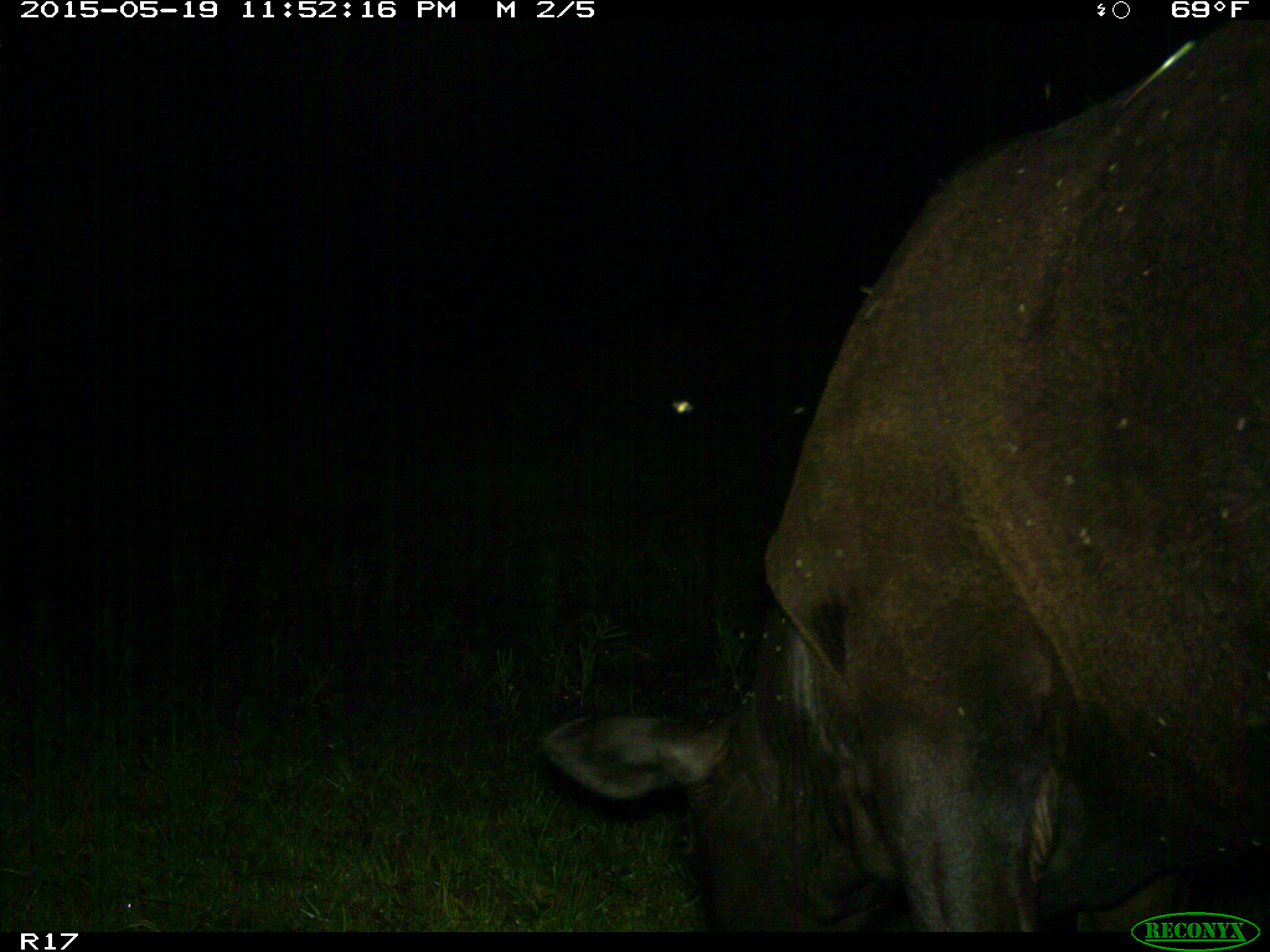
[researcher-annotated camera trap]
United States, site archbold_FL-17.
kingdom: Animalia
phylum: Chordata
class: Mammalia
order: Artiodactyla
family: Bovidae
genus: Bos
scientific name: Bos taurus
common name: domestic cow